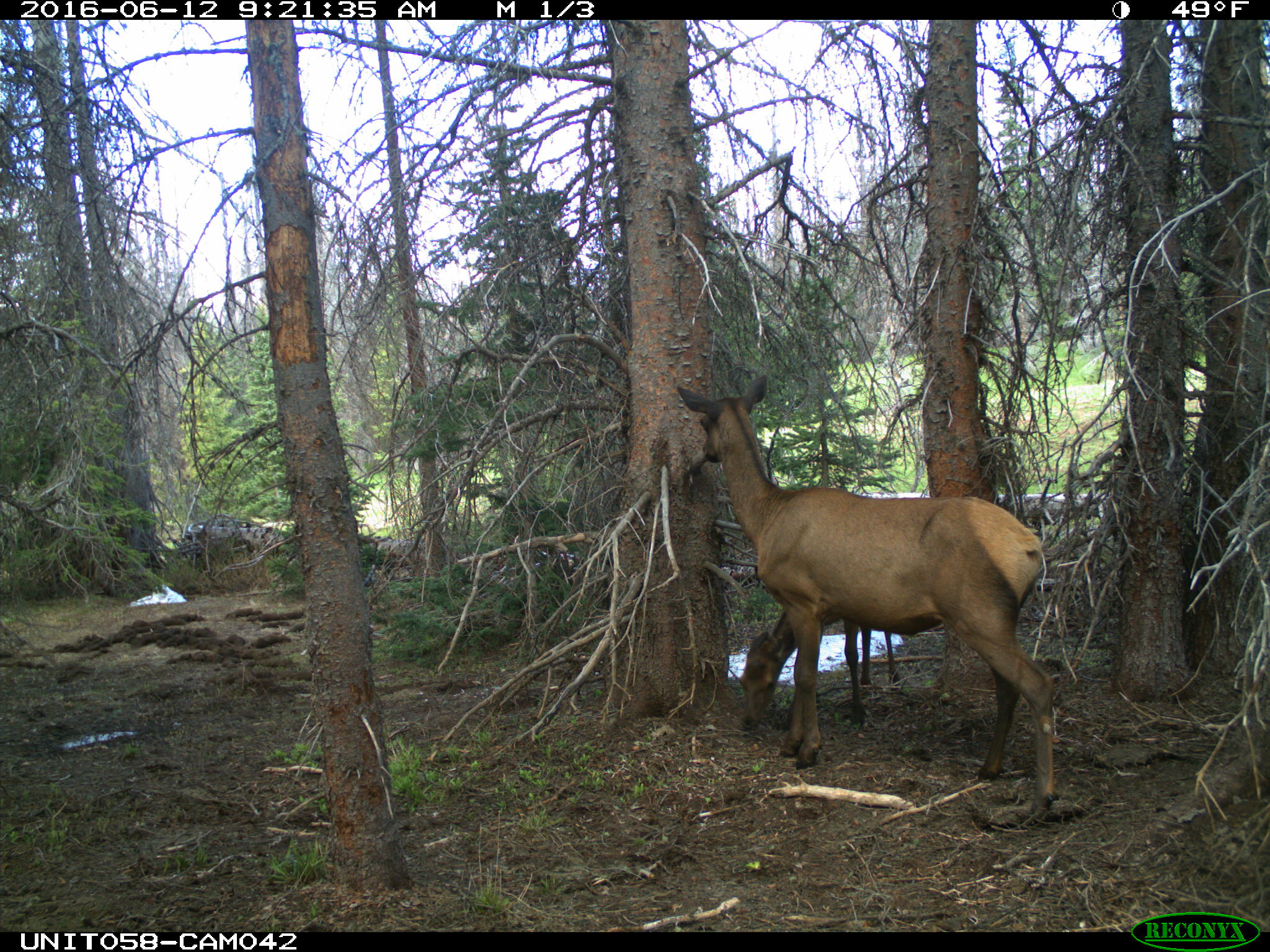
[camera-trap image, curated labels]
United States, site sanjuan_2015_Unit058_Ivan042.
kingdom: Animalia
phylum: Chordata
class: Mammalia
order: Artiodactyla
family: Cervidae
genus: Cervus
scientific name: Cervus elaphus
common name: red deer